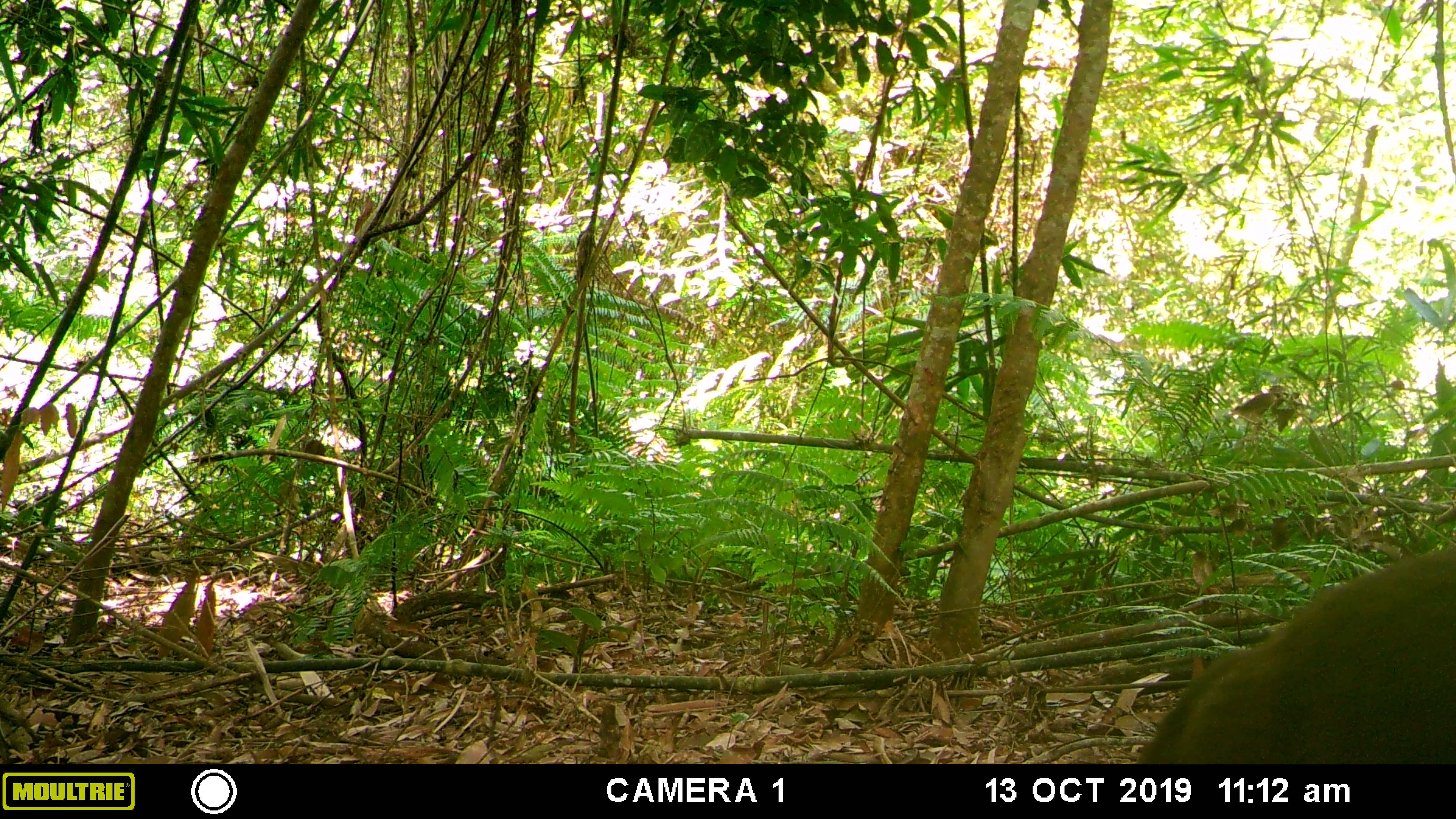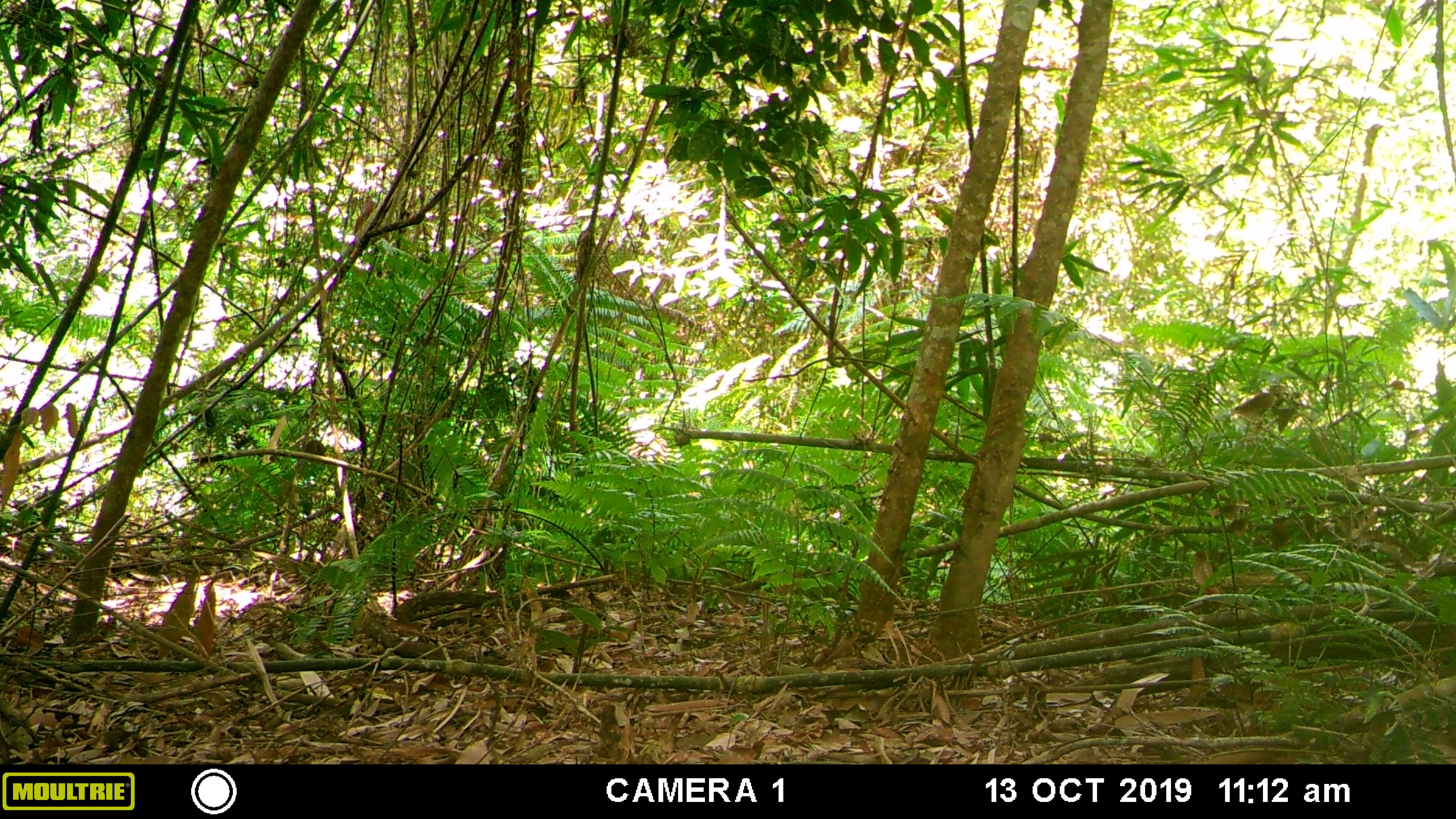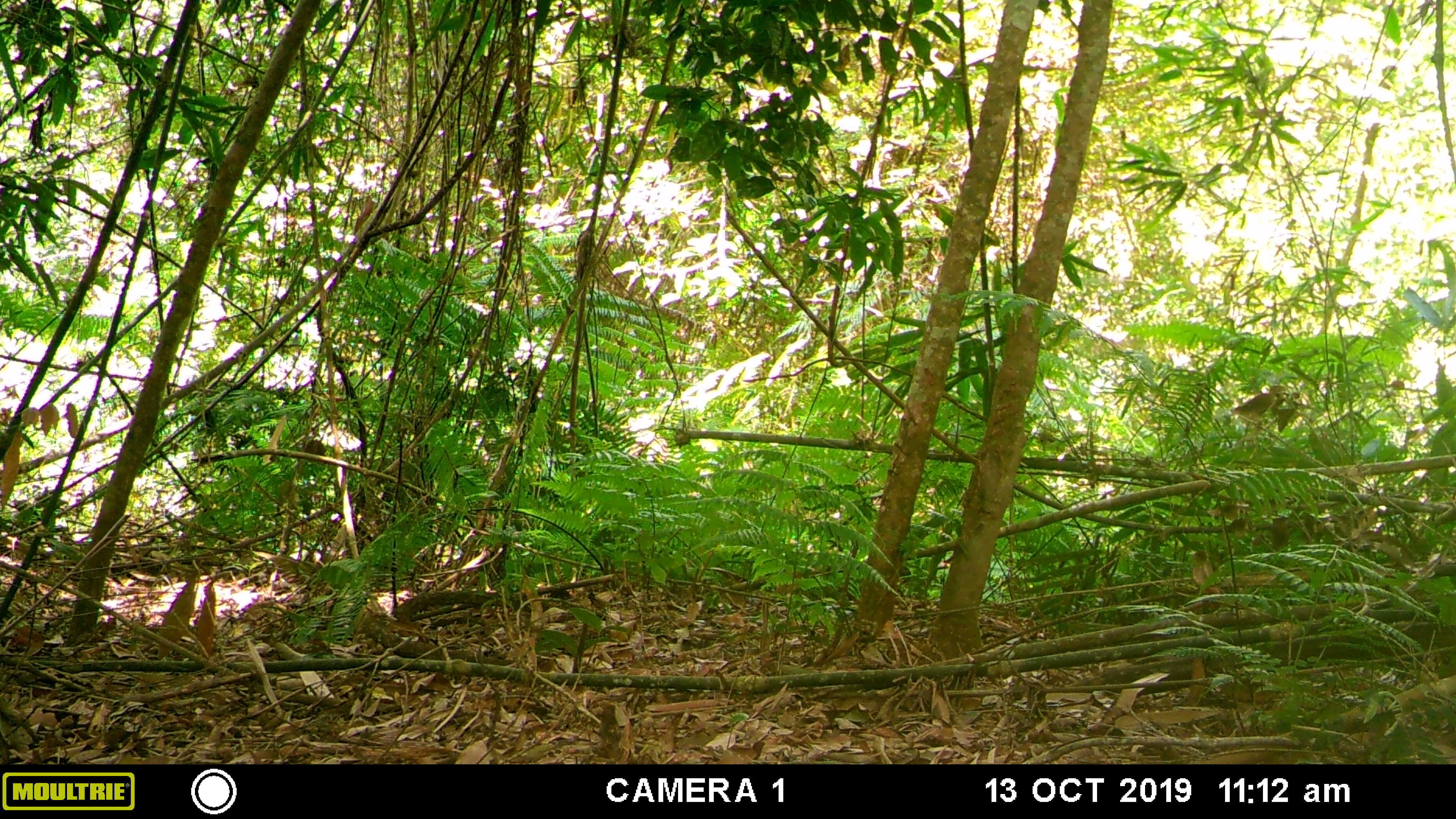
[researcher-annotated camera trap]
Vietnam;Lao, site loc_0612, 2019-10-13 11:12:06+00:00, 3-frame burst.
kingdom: Animalia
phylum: Chordata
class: Mammalia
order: Primates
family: Cercopithecidae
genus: Macaca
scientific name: Macaca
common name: macaques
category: assam or rhesus macaque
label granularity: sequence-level